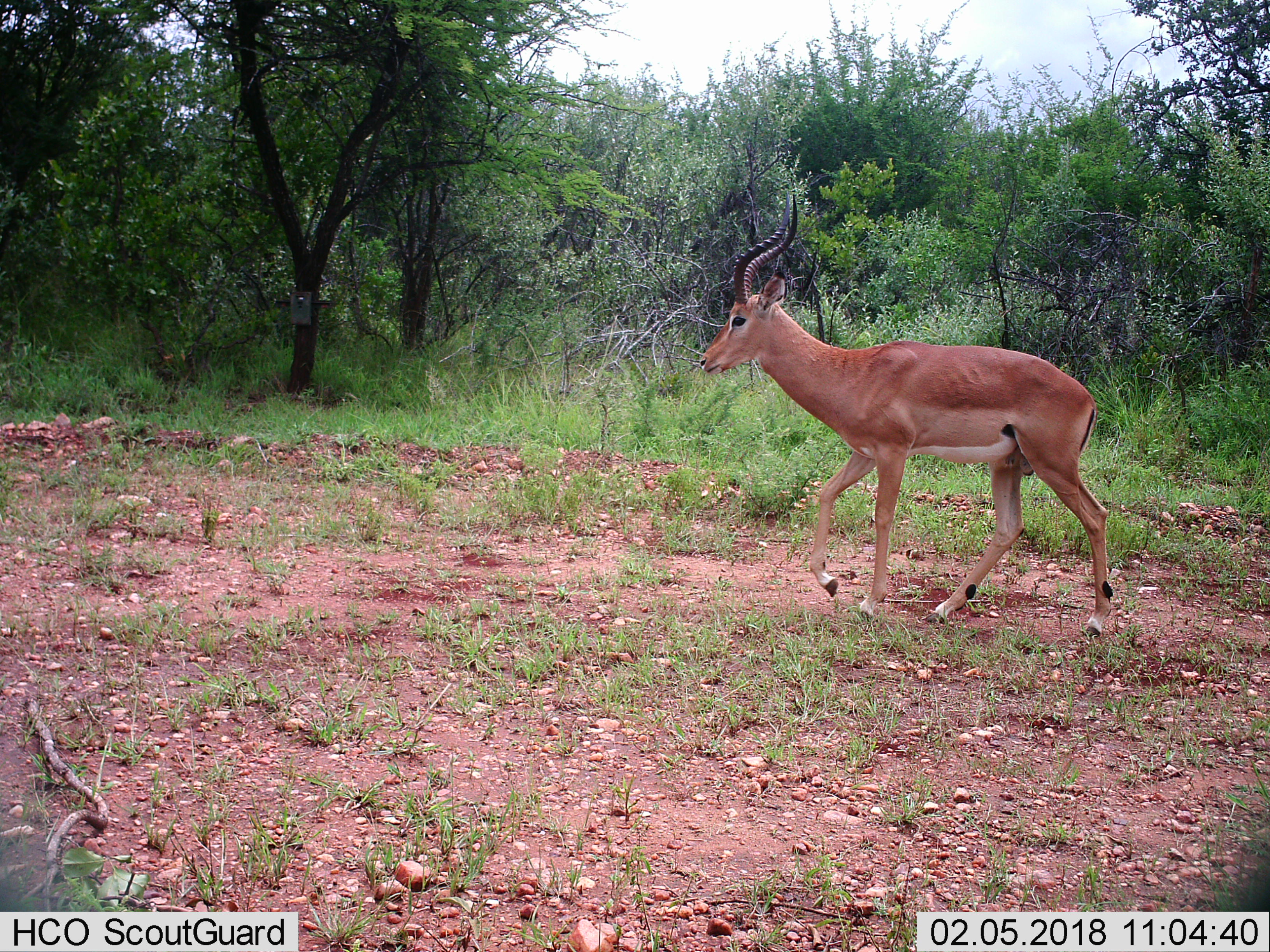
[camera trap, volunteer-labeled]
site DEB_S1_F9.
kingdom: Animalia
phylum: Chordata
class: Mammalia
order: Artiodactyla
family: Bovidae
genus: Aepyceros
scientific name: Aepyceros melampus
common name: impala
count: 1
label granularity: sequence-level